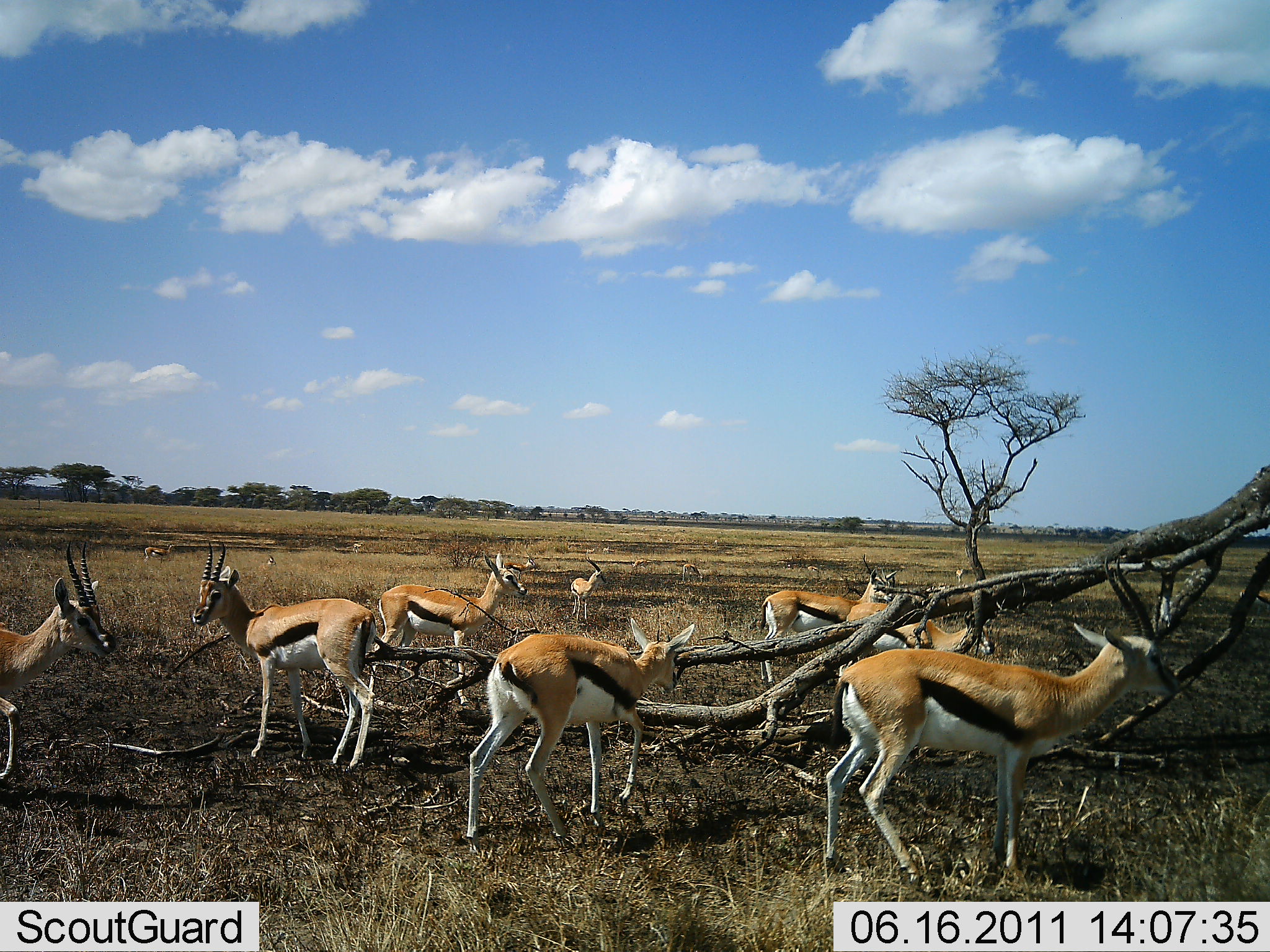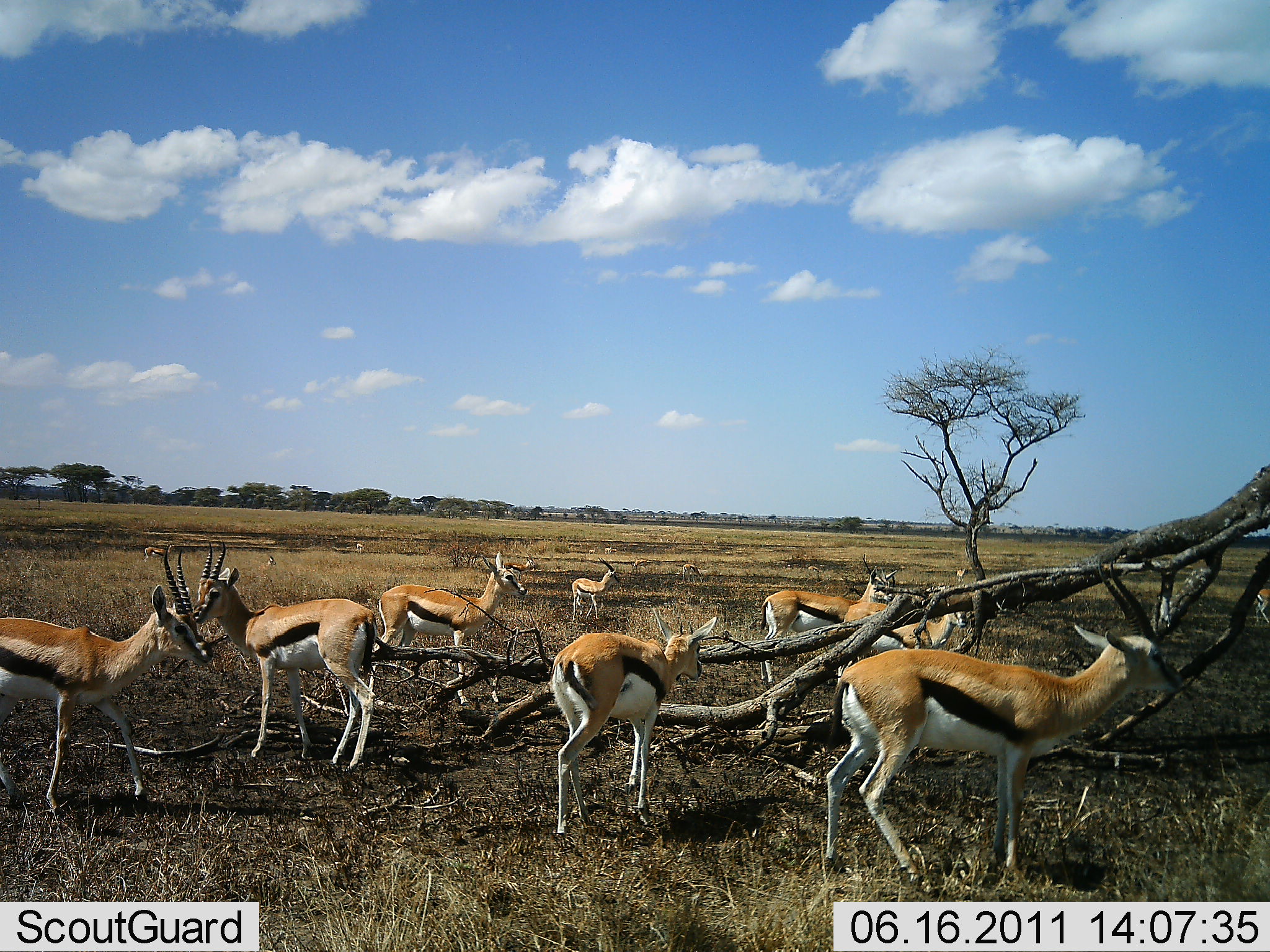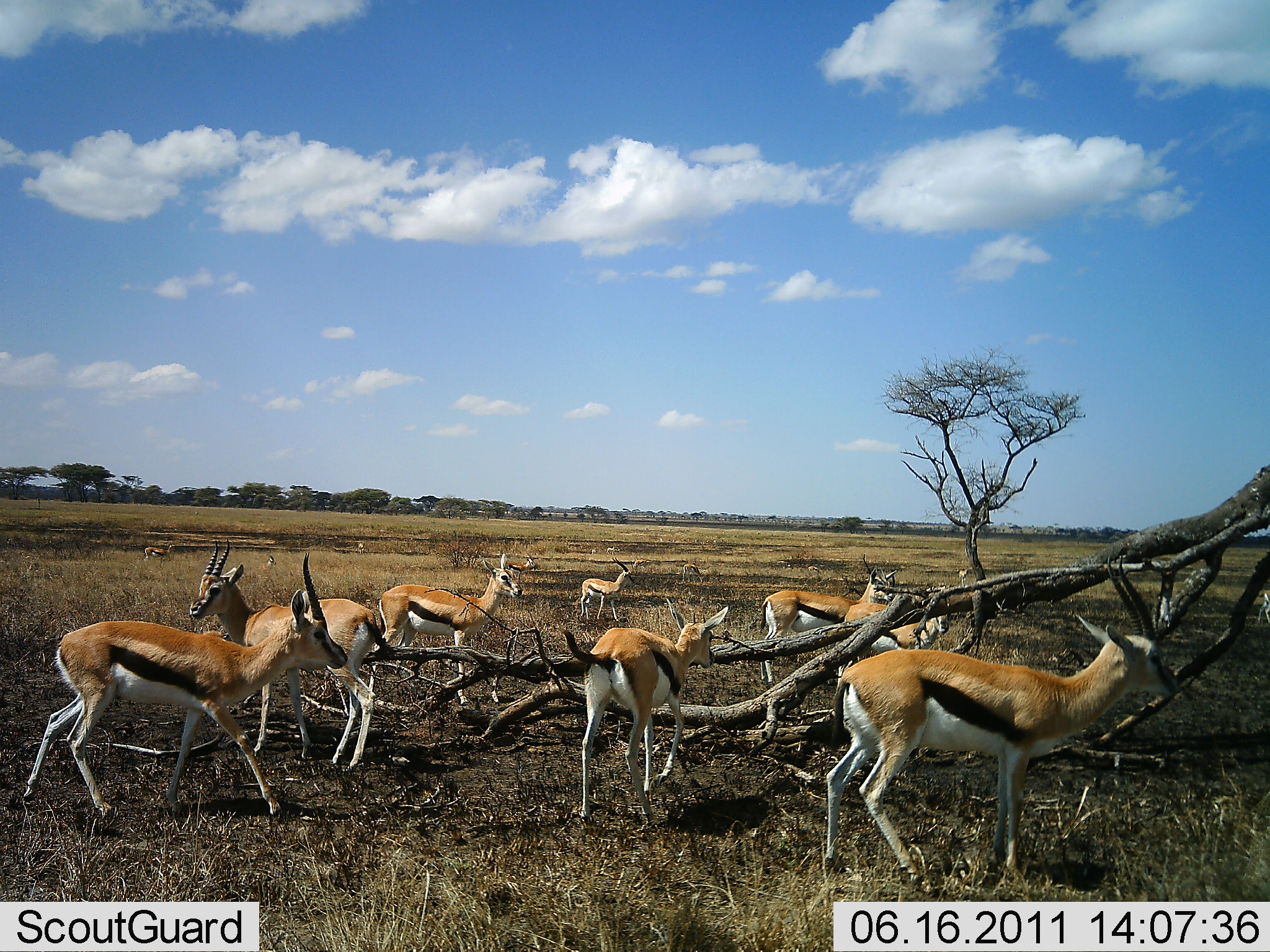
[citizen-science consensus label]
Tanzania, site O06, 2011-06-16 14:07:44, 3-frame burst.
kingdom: Animalia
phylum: Chordata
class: Mammalia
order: Artiodactyla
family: Bovidae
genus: Eudorcas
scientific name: Eudorcas thomsonii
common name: thomson's gazelle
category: gazellethomsons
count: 9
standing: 85%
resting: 8%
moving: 69%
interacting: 8%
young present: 8%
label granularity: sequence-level